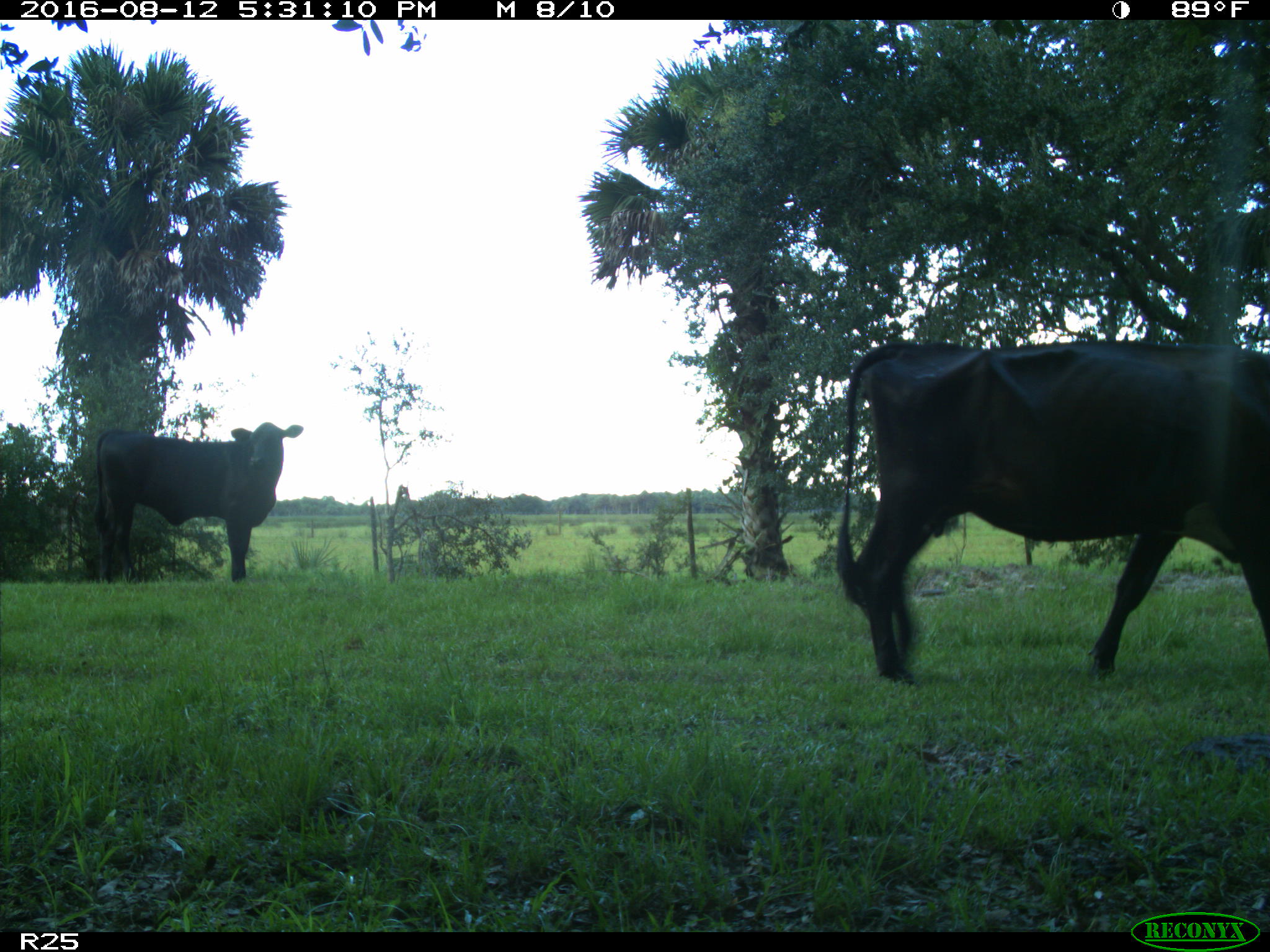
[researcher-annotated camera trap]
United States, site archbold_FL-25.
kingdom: Animalia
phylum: Chordata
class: Mammalia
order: Artiodactyla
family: Bovidae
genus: Bos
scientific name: Bos taurus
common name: domestic cow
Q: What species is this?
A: Bos taurus (domestic cow).